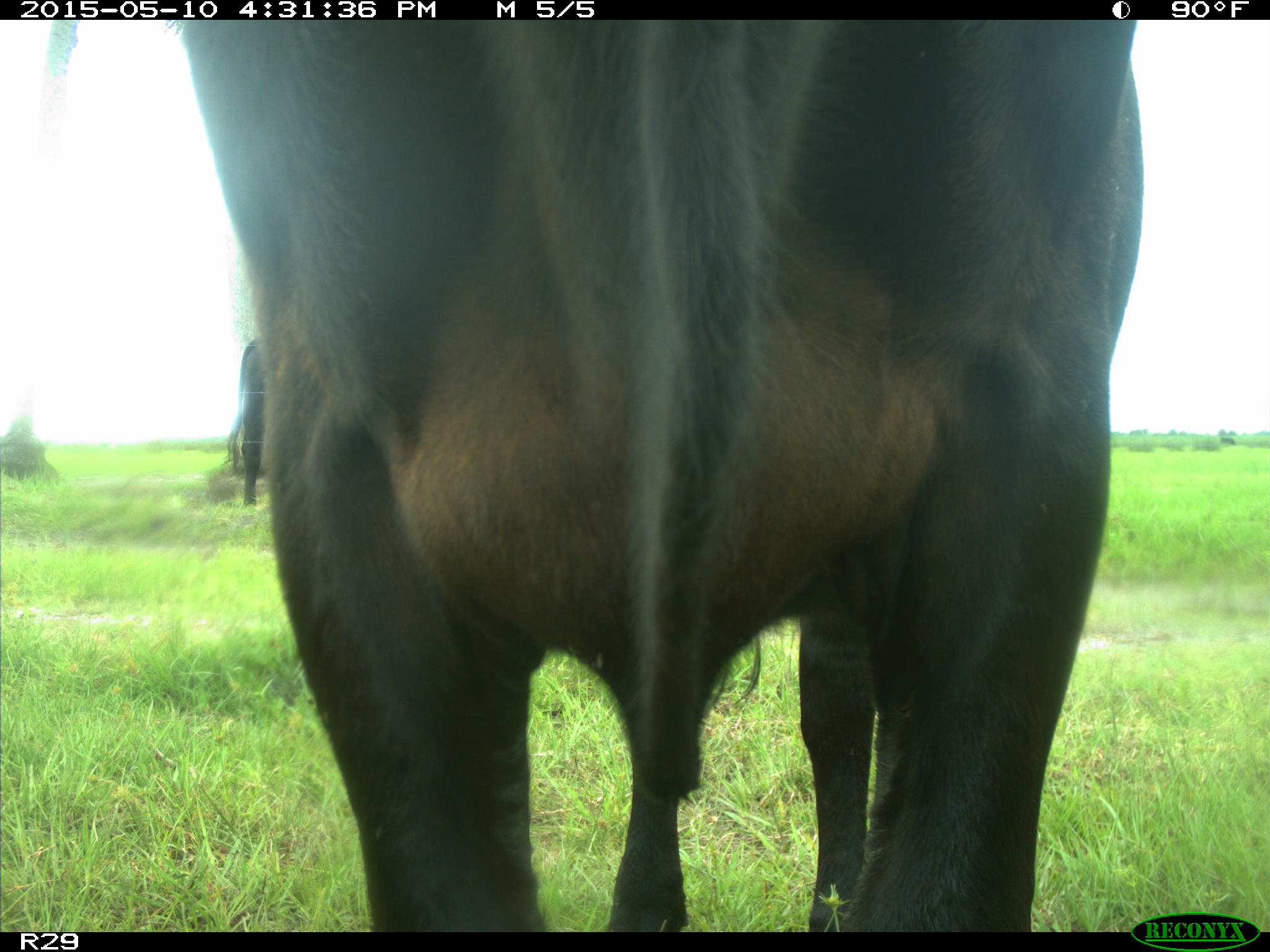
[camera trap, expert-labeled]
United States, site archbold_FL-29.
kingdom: Animalia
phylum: Chordata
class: Mammalia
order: Artiodactyla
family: Bovidae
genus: Bos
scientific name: Bos taurus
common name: domestic cow